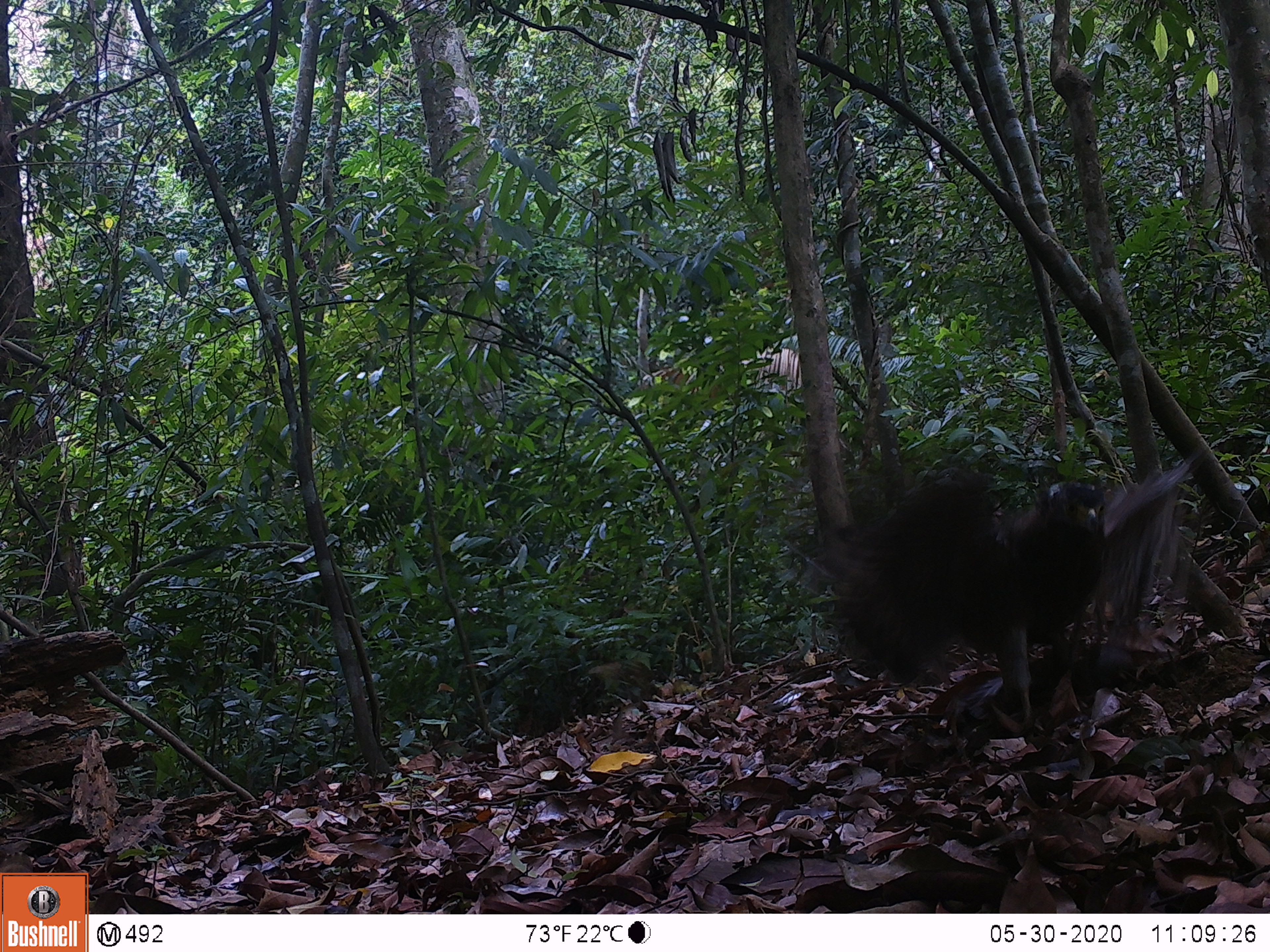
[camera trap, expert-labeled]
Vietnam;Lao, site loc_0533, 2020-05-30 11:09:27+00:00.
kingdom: Animalia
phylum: Chordata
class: Aves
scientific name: Aves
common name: bird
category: unidentified bird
Unidentified bird (bird) (Aves). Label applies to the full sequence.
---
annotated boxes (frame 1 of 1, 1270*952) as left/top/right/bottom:
unidentified bird: 821/454/1212/737